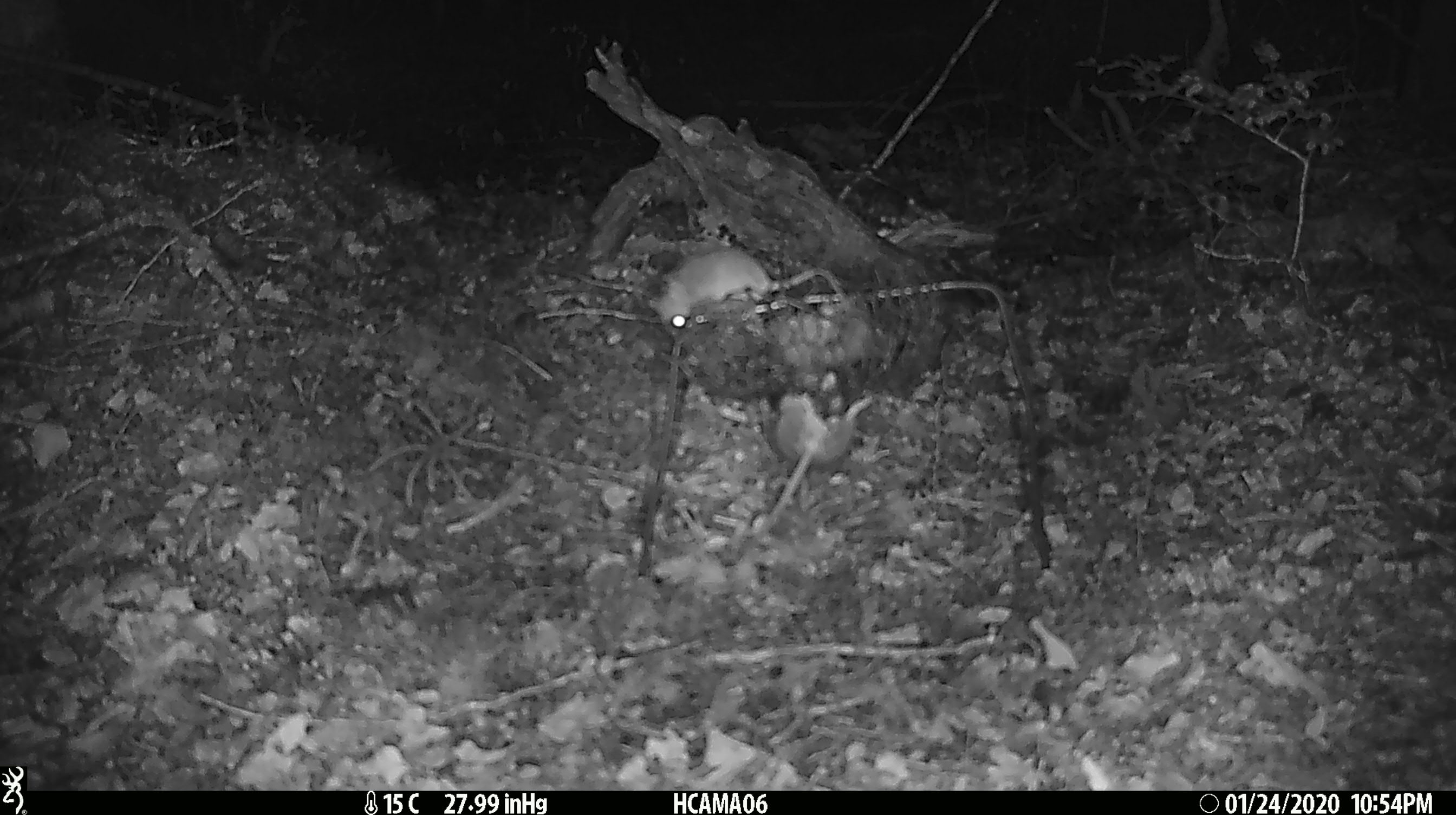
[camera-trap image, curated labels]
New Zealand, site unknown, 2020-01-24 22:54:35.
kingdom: Animalia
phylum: Chordata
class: Mammalia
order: Rodentia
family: Muridae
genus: Mus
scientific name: Mus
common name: mouse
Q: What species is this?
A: Mouse (Mus).